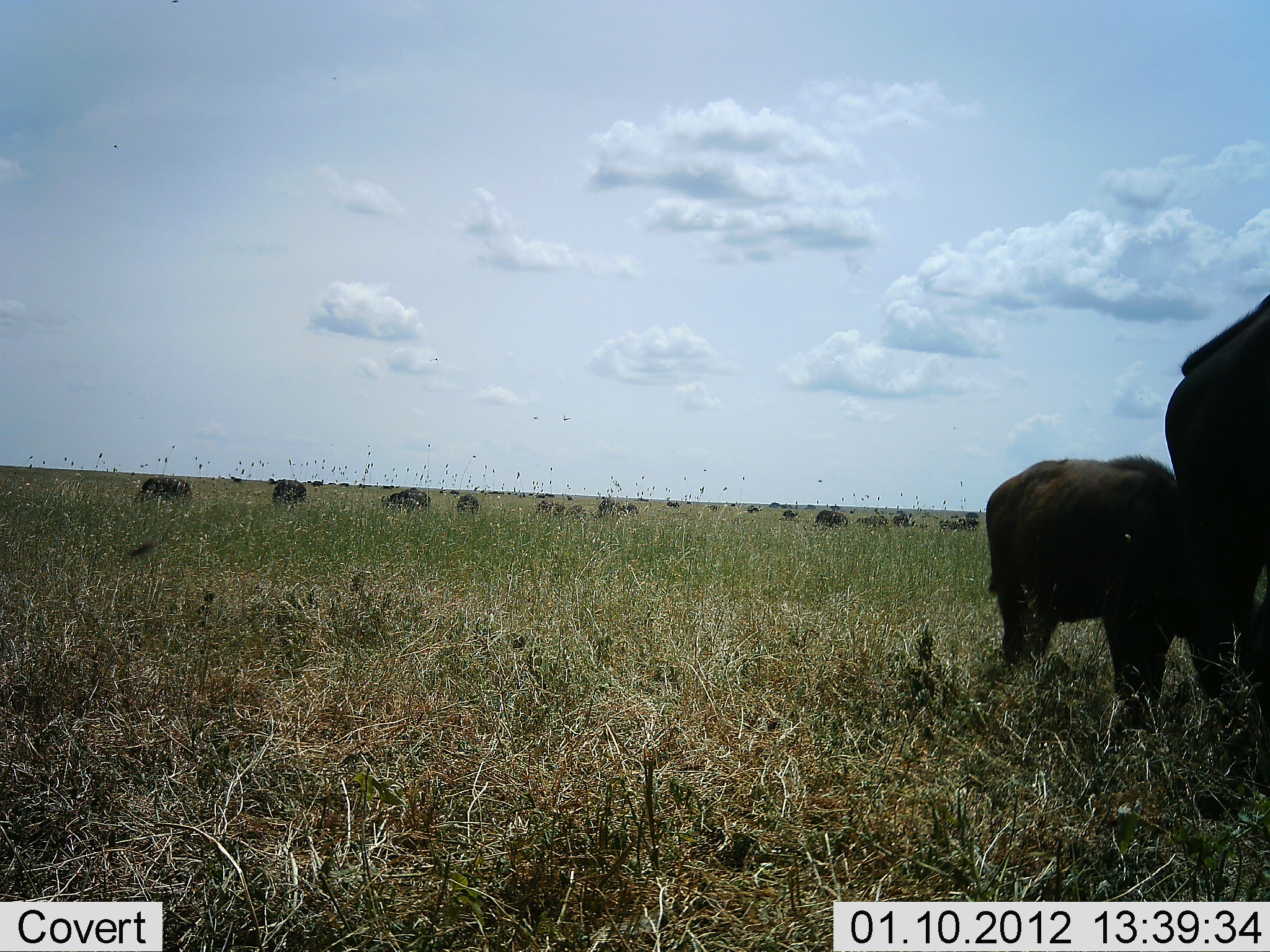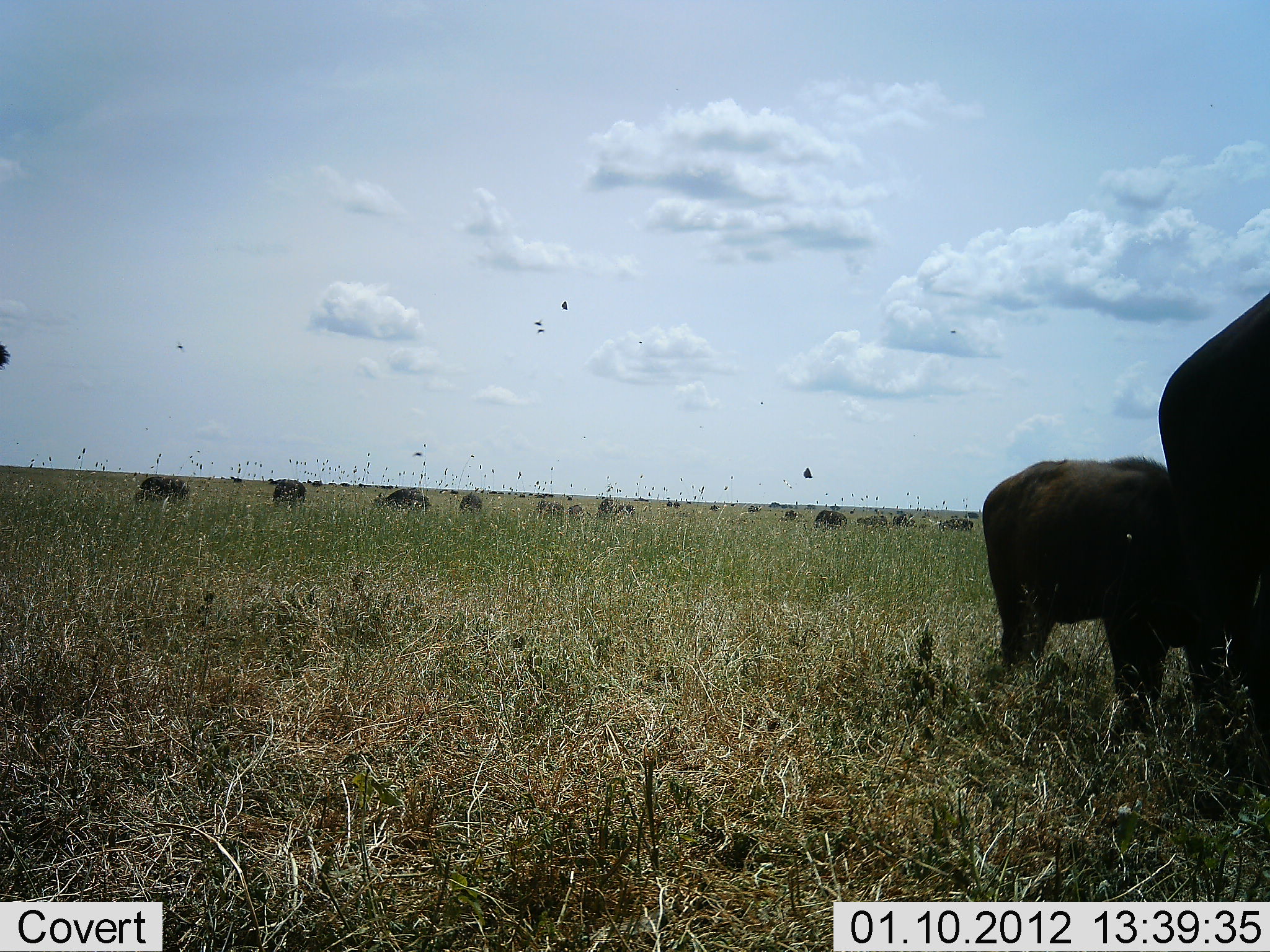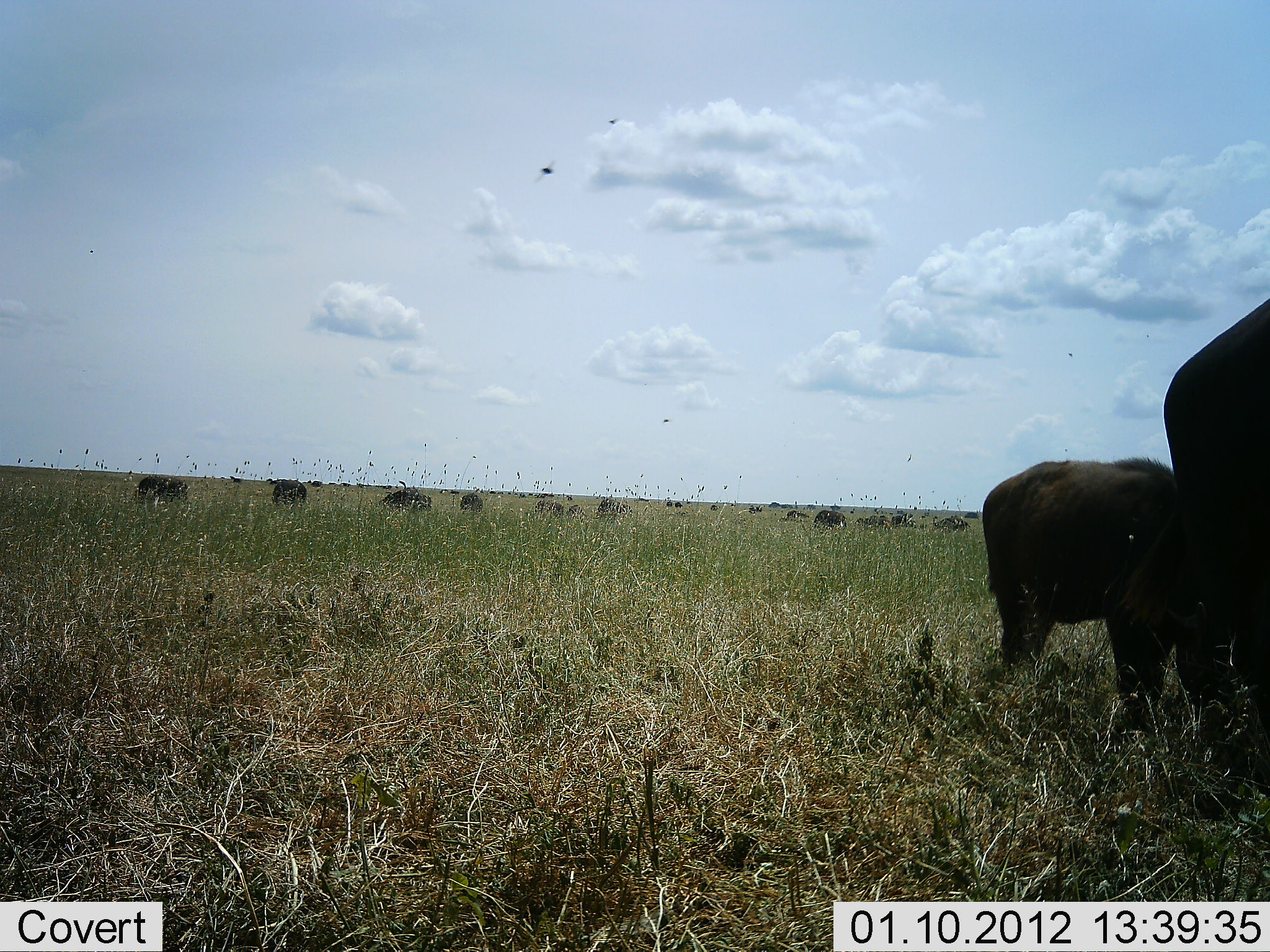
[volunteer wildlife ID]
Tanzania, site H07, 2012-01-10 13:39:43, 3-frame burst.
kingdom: Animalia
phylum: Chordata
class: Mammalia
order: Artiodactyla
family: Bovidae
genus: Syncerus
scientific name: Syncerus caffer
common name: cape buffalo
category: buffalo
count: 11-50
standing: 43%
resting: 0%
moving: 14%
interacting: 14%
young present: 50%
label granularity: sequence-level